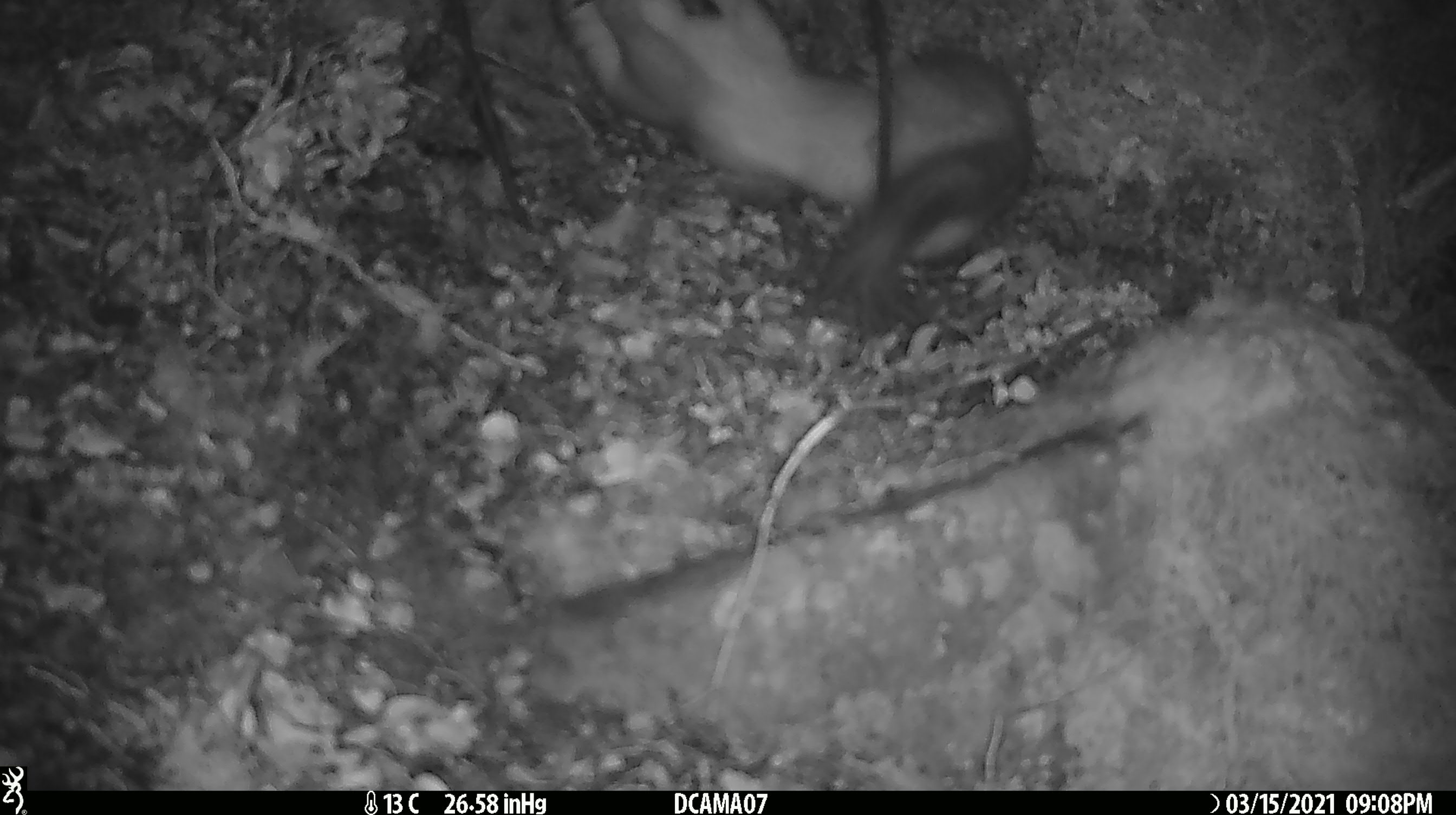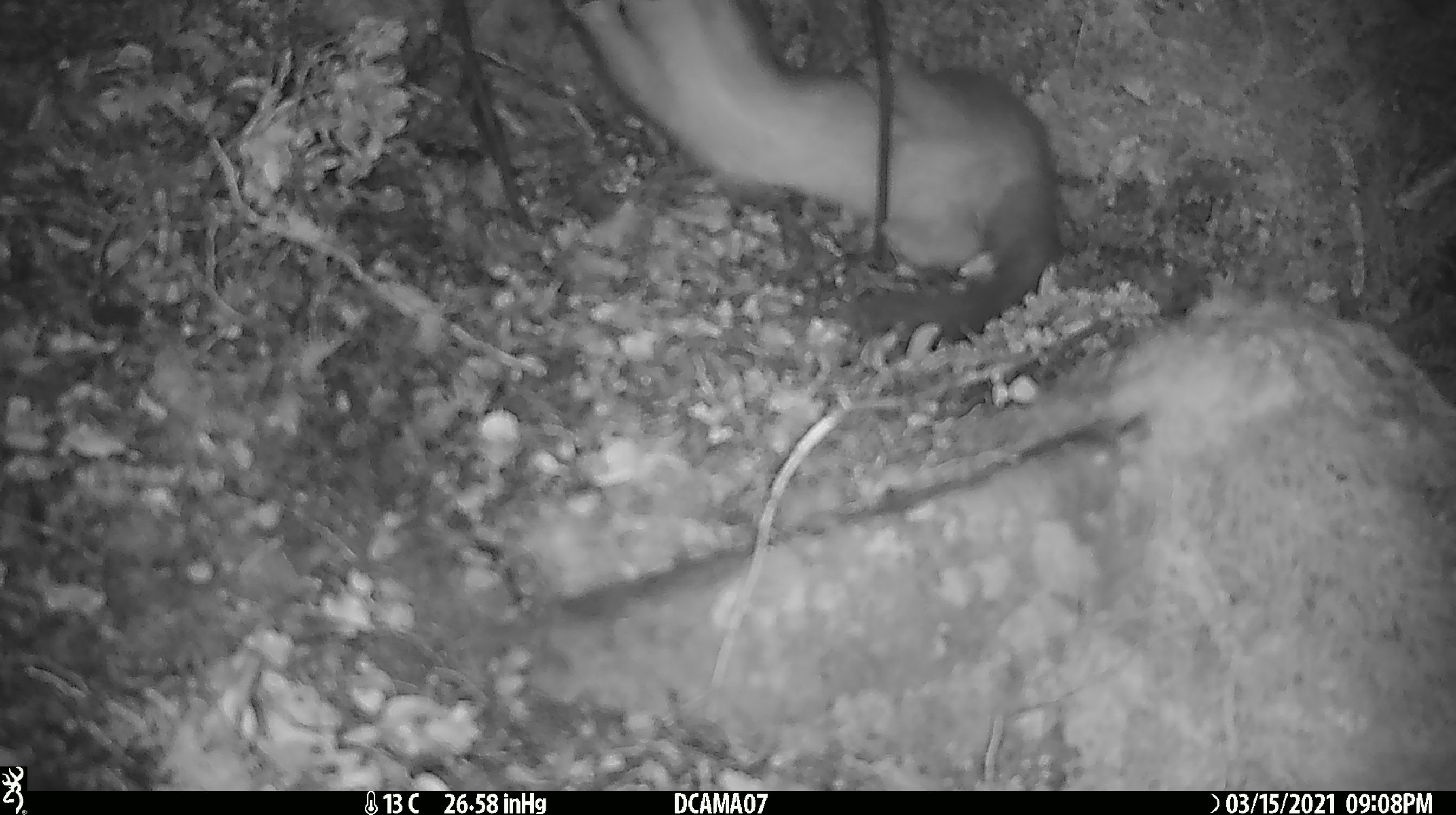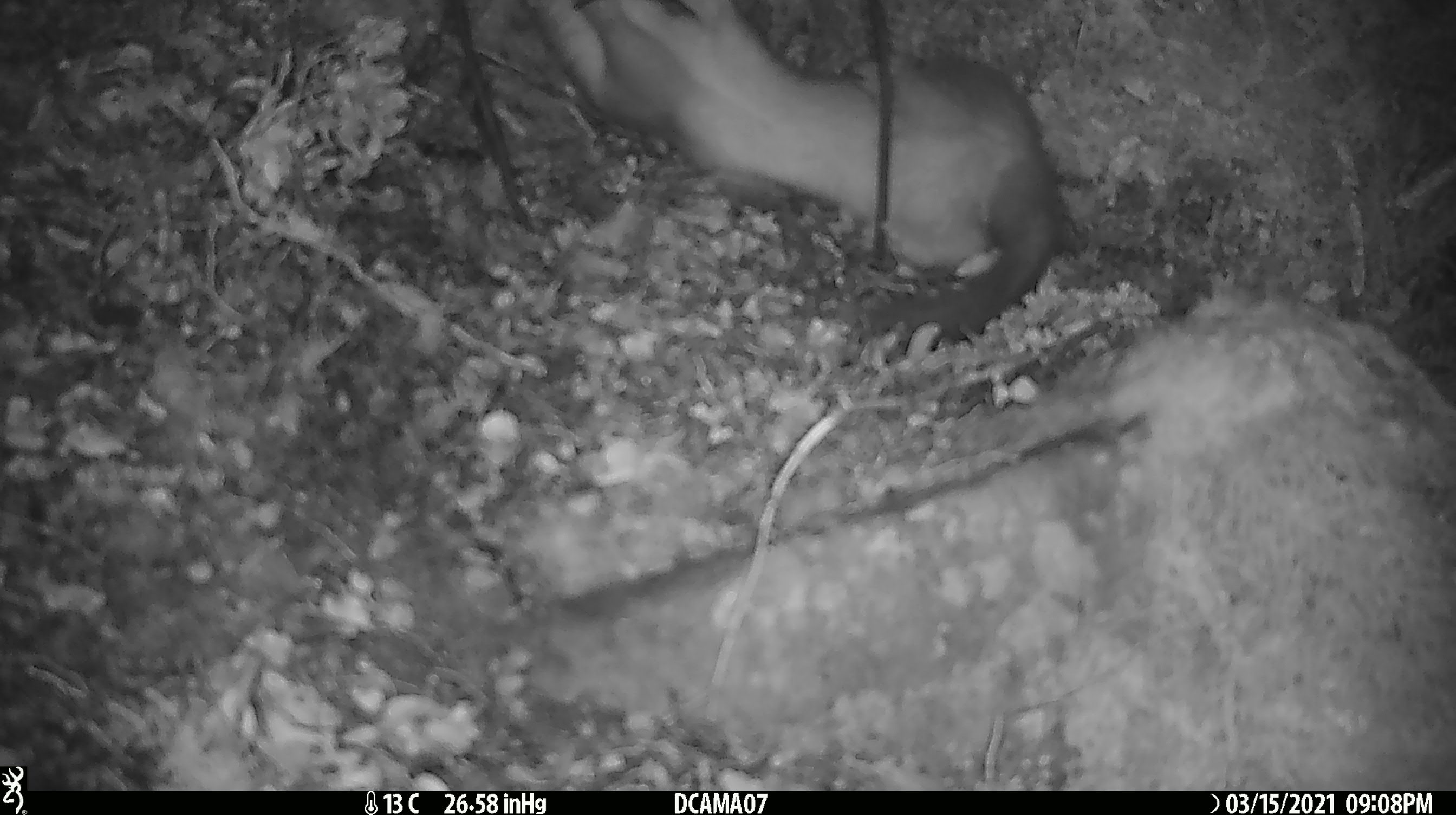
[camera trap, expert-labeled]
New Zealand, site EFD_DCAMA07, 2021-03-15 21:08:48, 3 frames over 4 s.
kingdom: Animalia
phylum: Chordata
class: Mammalia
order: Carnivora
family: Mustelidae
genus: Mustela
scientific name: Mustela erminea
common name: stoat